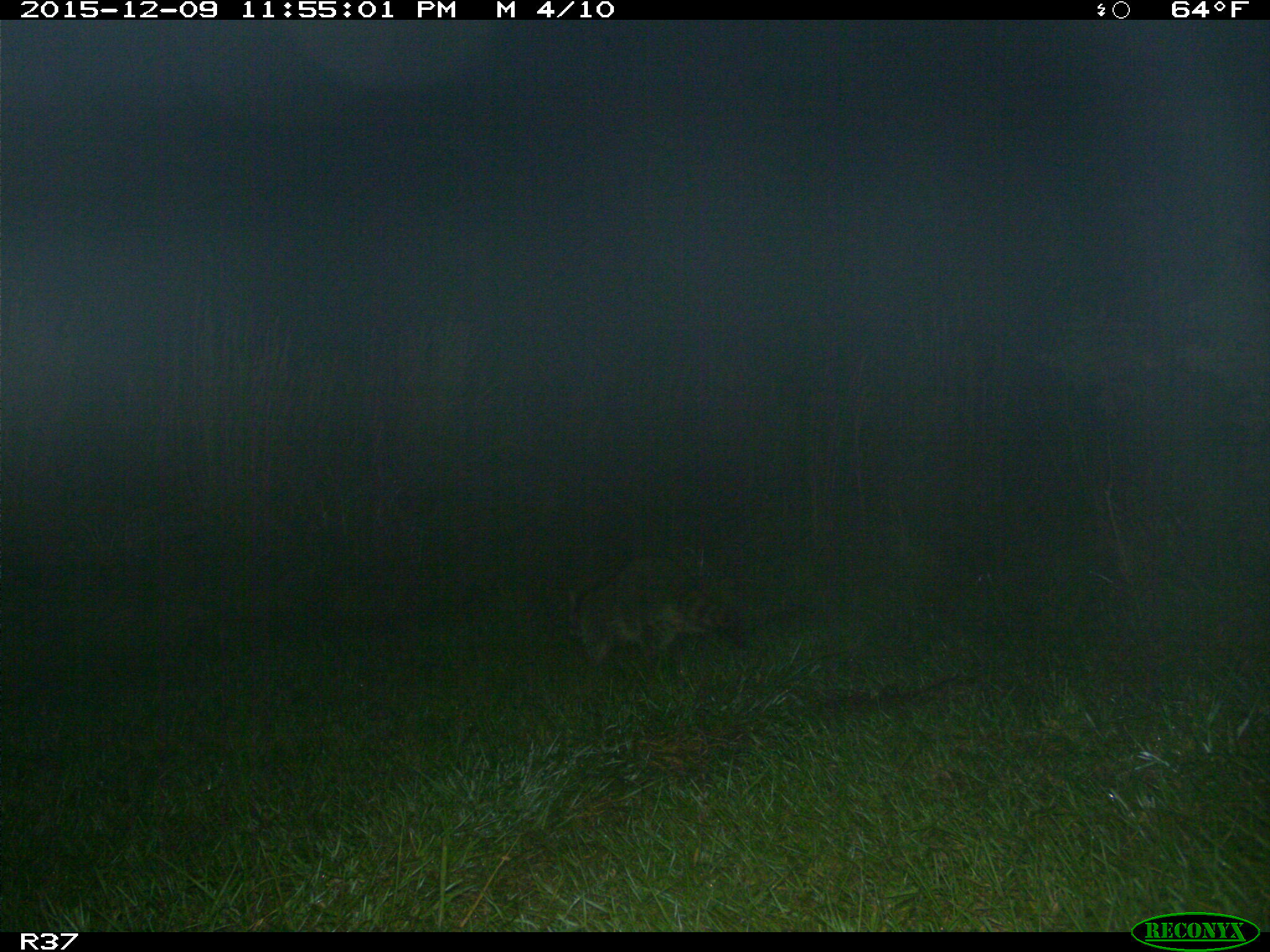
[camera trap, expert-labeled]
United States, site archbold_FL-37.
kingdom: Animalia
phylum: Chordata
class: Mammalia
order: Carnivora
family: Procyonidae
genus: Procyon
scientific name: Procyon lotor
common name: common raccoon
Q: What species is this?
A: Procyon lotor (common raccoon).